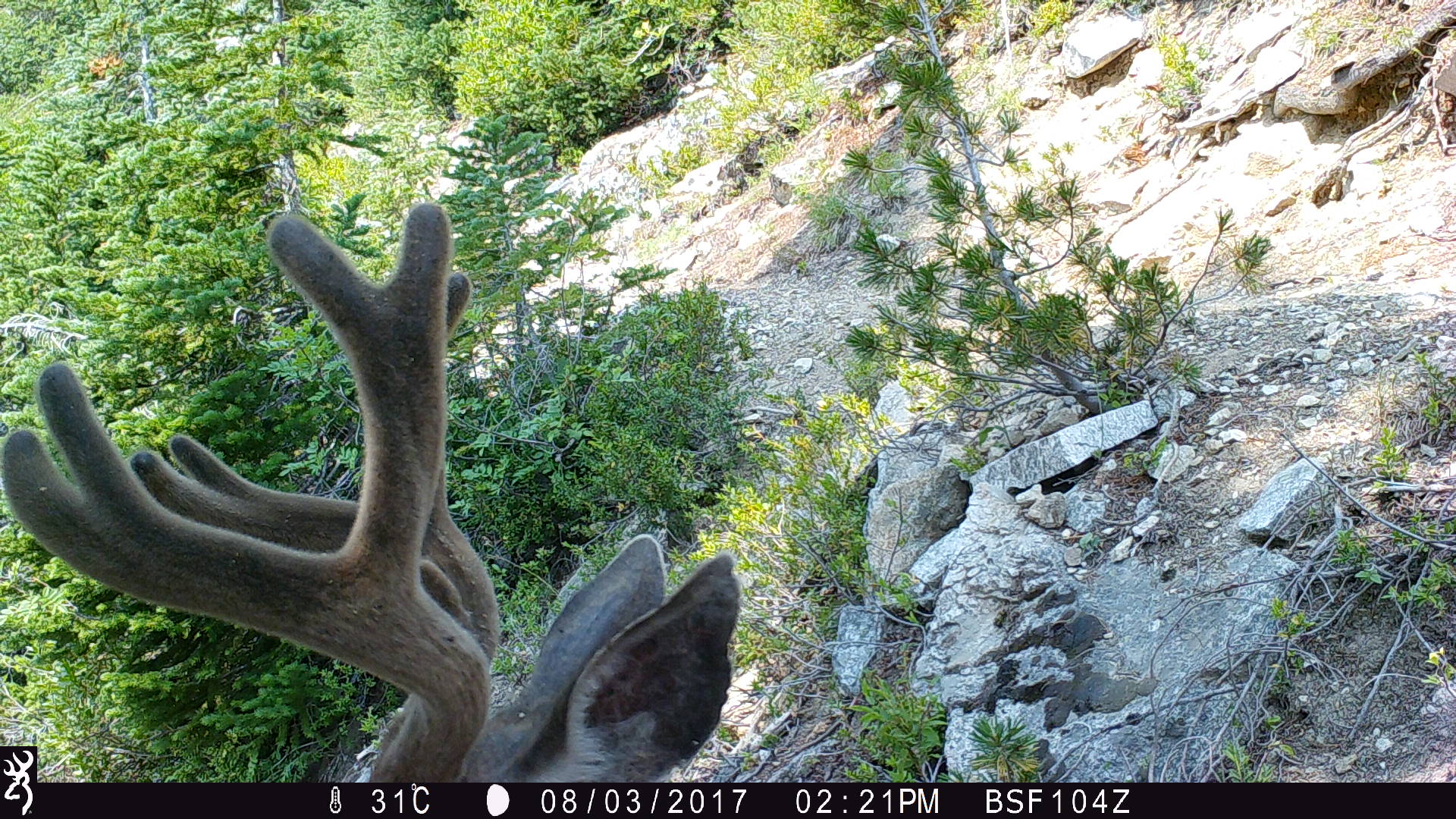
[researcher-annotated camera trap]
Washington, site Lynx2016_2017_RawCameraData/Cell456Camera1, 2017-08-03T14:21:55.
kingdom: Animalia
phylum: Chordata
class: Mammalia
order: Artiodactyla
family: Cervidae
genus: Odocoileus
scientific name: Odocoileus hemionus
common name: mule deer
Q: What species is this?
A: Odocoileus hemionus (mule deer).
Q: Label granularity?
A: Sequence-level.